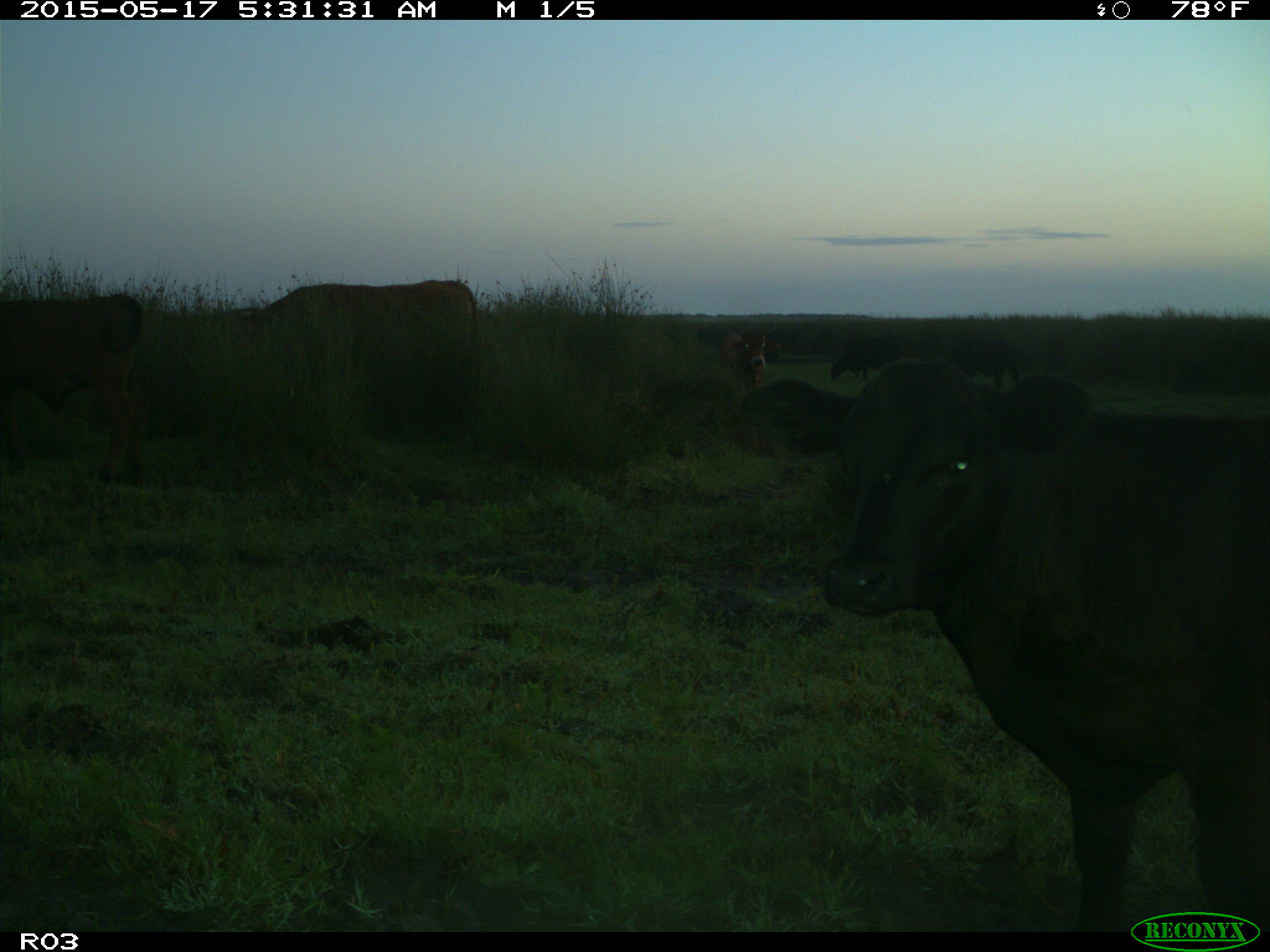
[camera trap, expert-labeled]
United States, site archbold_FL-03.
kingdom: Animalia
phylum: Chordata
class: Mammalia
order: Artiodactyla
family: Bovidae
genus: Bos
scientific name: Bos taurus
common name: domestic cow